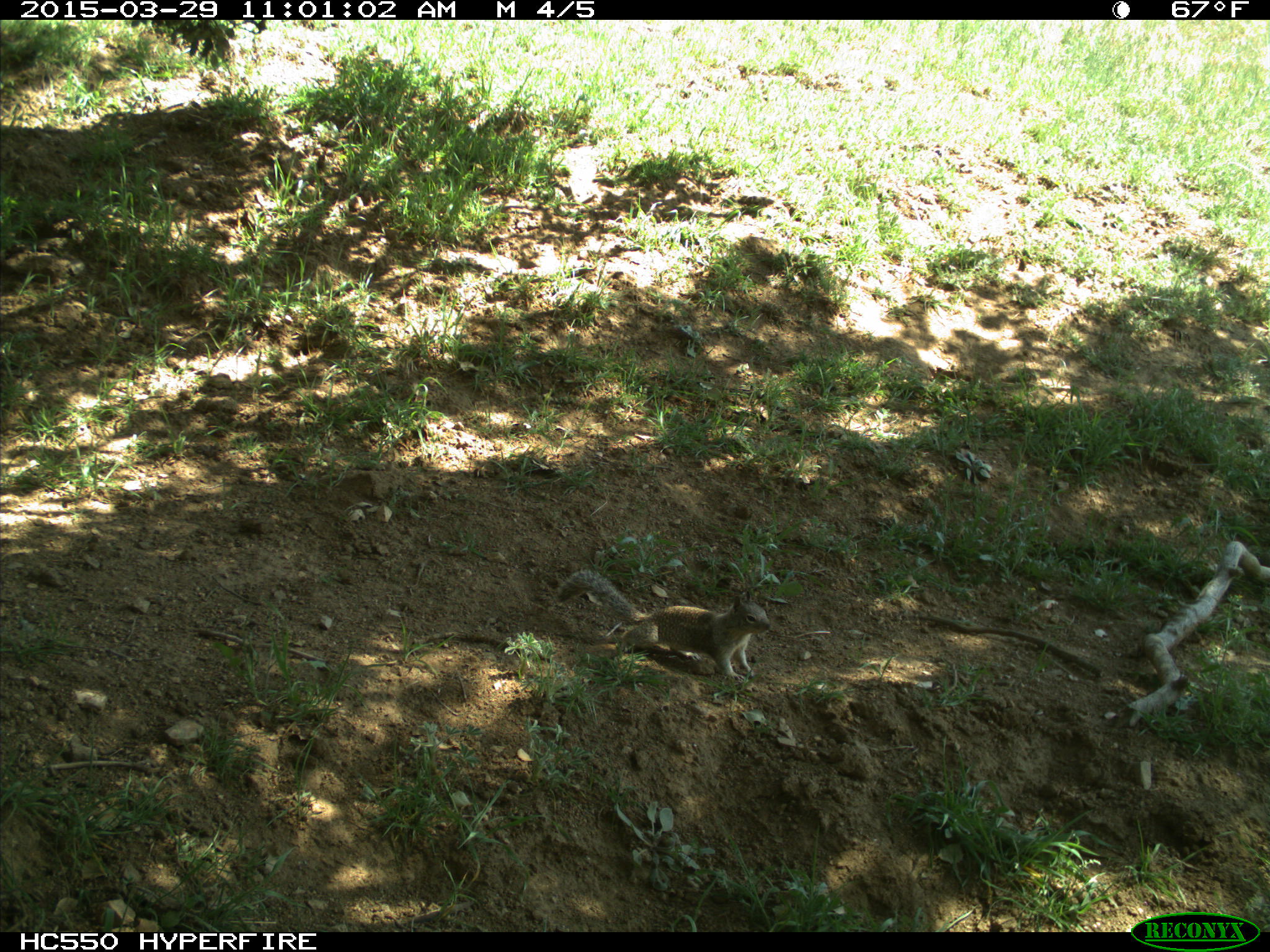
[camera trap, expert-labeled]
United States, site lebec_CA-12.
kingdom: Animalia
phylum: Chordata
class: Mammalia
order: Rodentia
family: Sciuridae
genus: Otospermophilus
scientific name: Otospermophilus beecheyi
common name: california ground squirrel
Otospermophilus beecheyi (california ground squirrel).